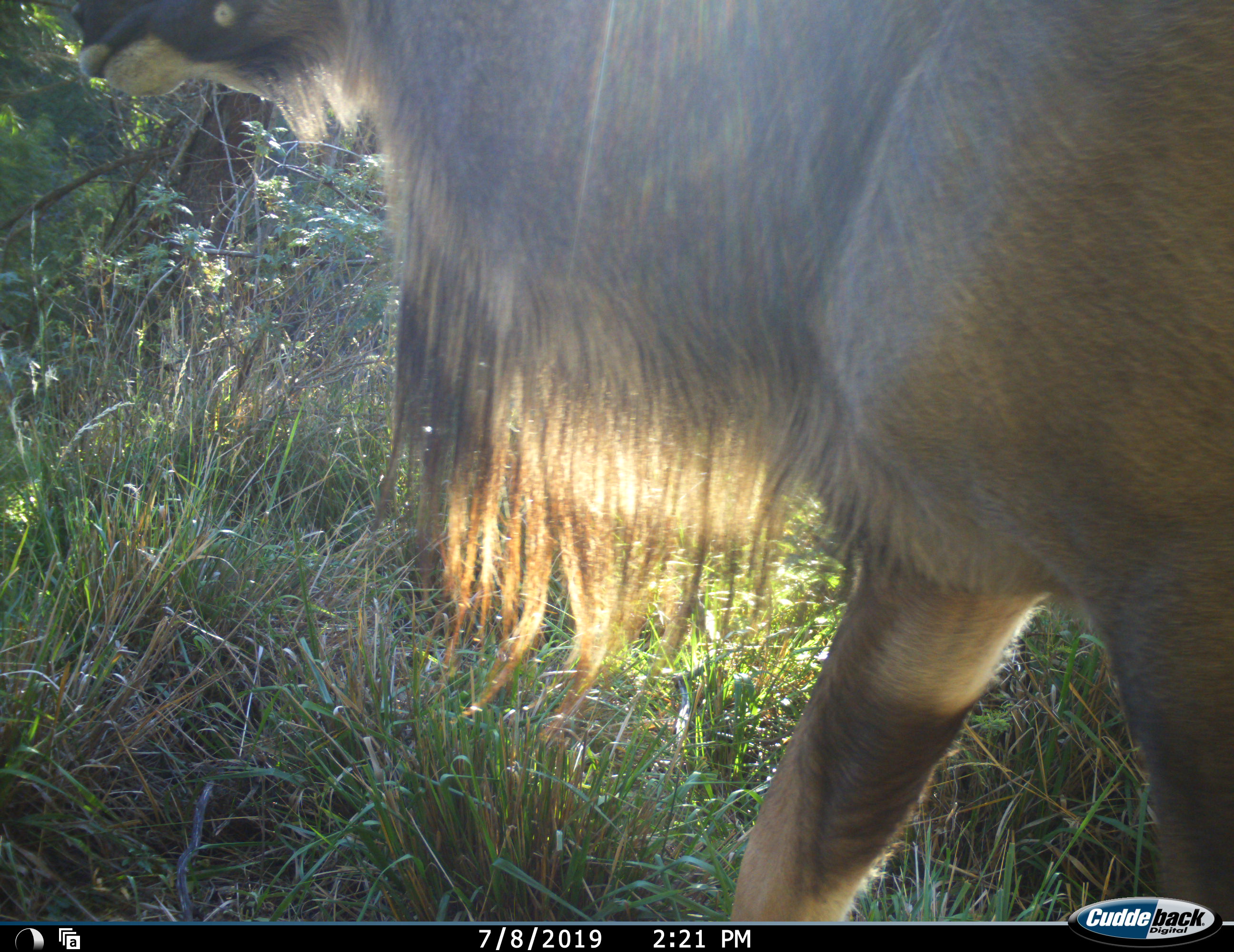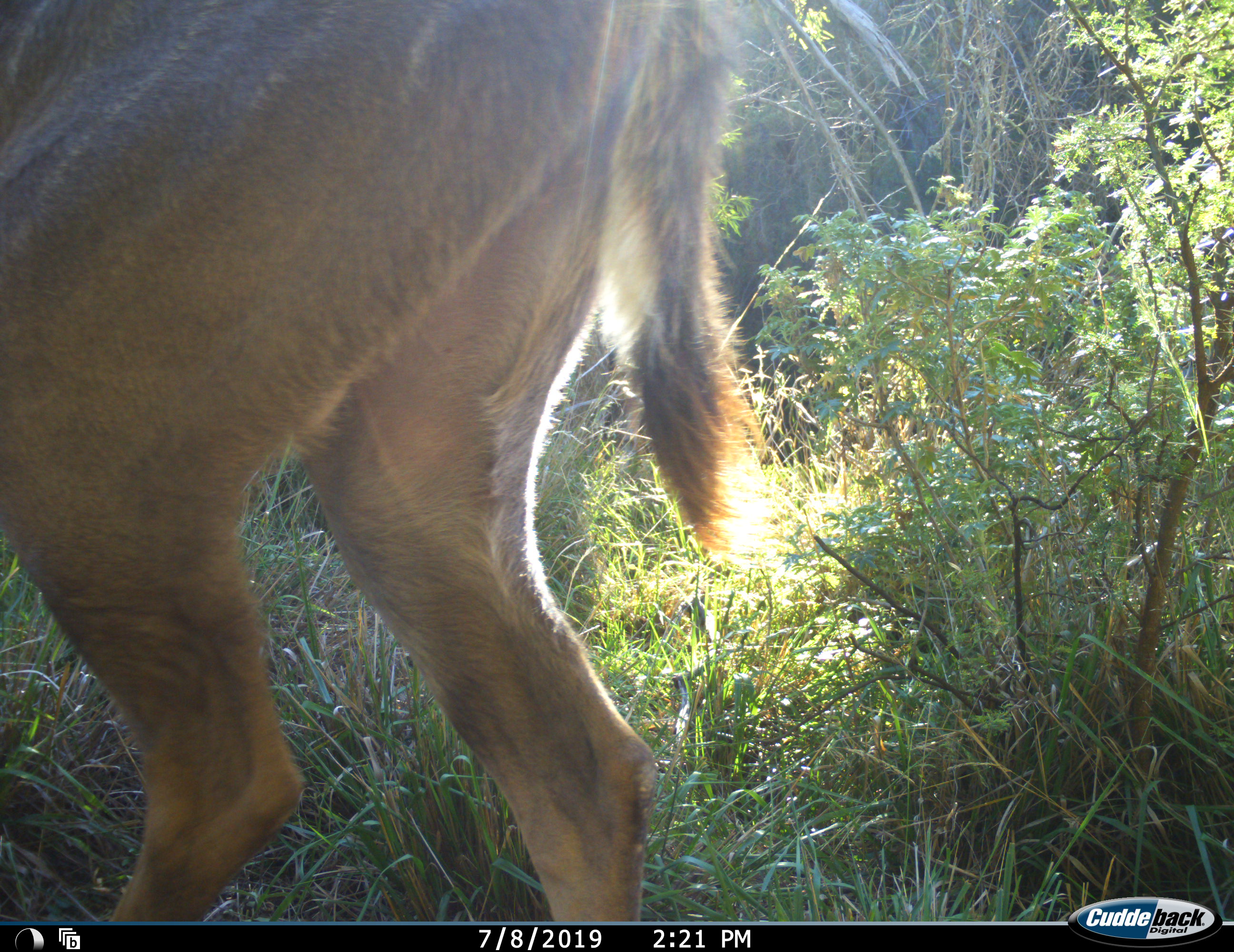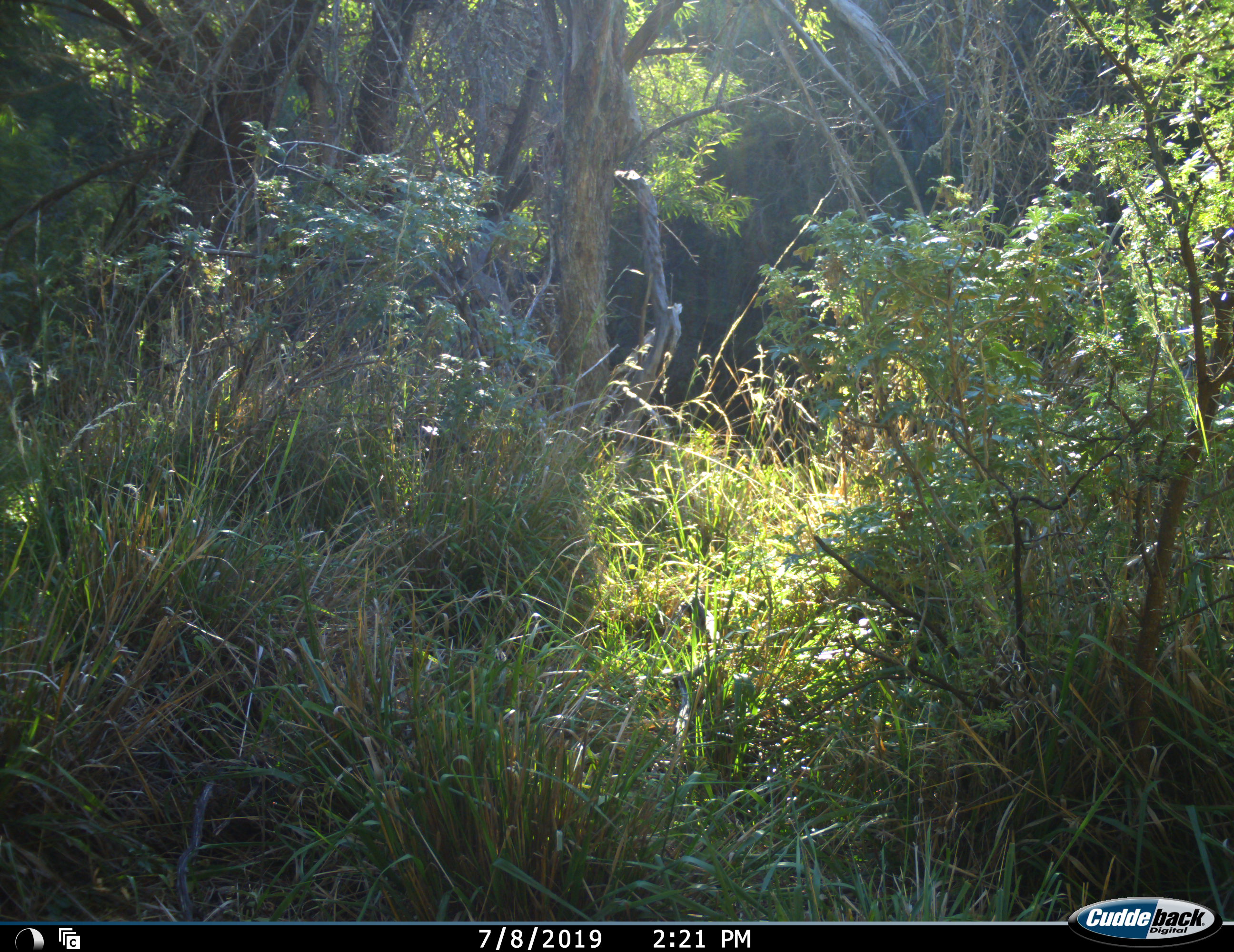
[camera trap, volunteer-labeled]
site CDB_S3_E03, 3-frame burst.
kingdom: Animalia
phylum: Chordata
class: Mammalia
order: Artiodactyla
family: Bovidae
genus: Tragelaphus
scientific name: Tragelaphus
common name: kudu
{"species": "kudu (Tragelaphus)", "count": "1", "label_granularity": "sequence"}